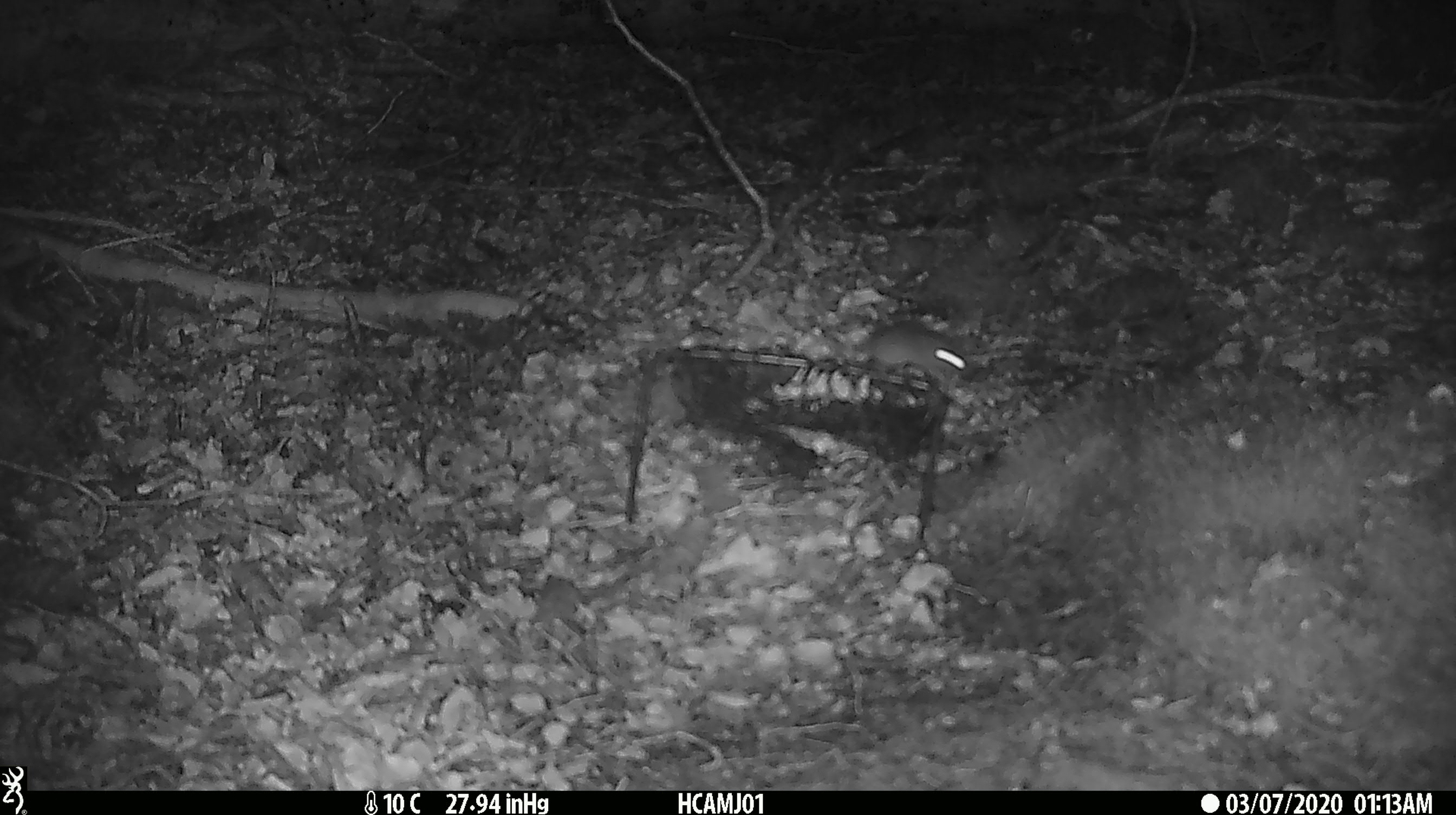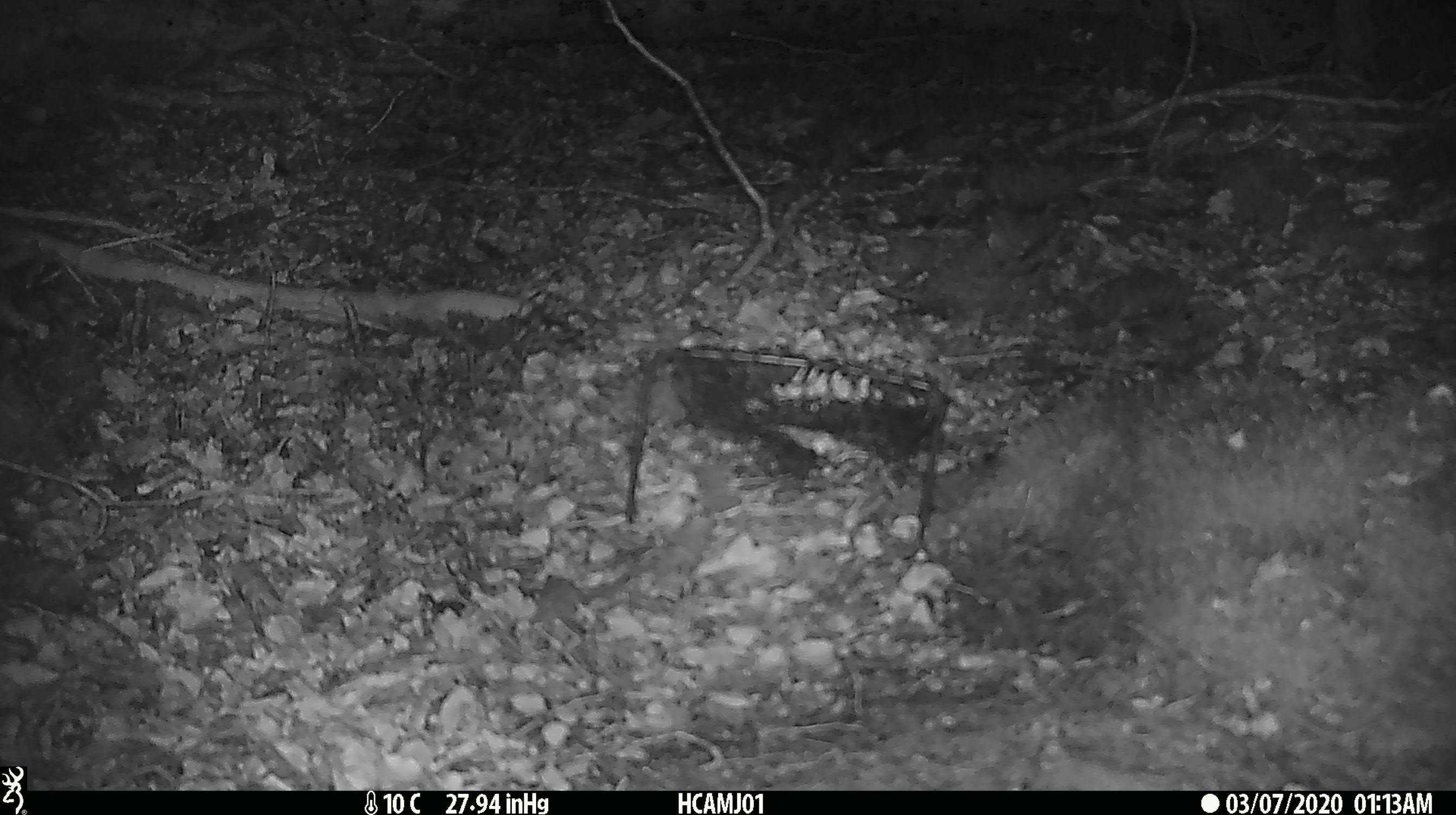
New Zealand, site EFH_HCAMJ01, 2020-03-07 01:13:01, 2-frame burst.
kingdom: Animalia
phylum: Chordata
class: Mammalia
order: Rodentia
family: Muridae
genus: Mus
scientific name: Mus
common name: mouse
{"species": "mouse (Mus)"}